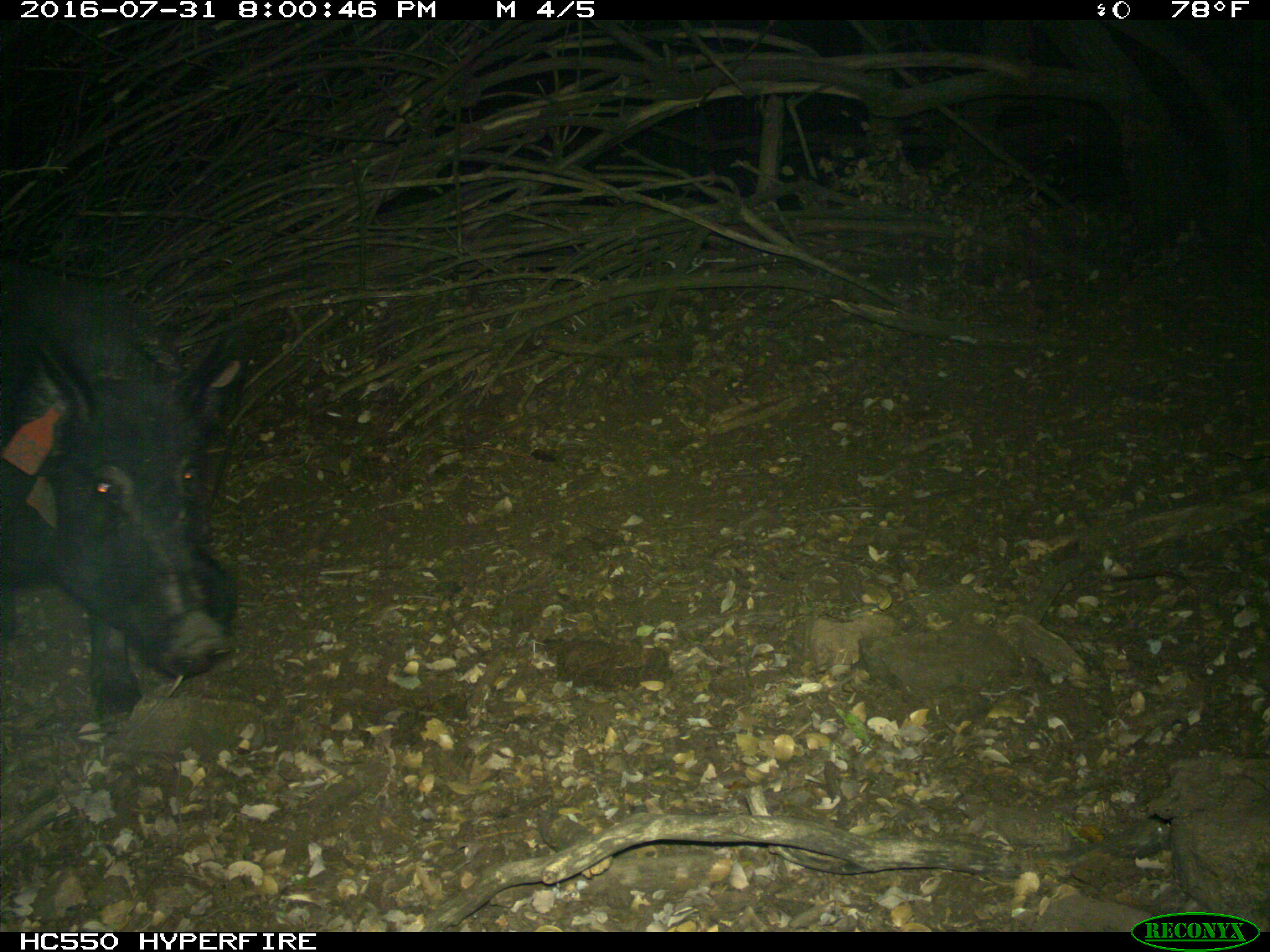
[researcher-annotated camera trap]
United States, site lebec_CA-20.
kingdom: Animalia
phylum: Chordata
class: Mammalia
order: Artiodactyla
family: Suidae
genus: Sus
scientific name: Sus scrofa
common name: wild boar